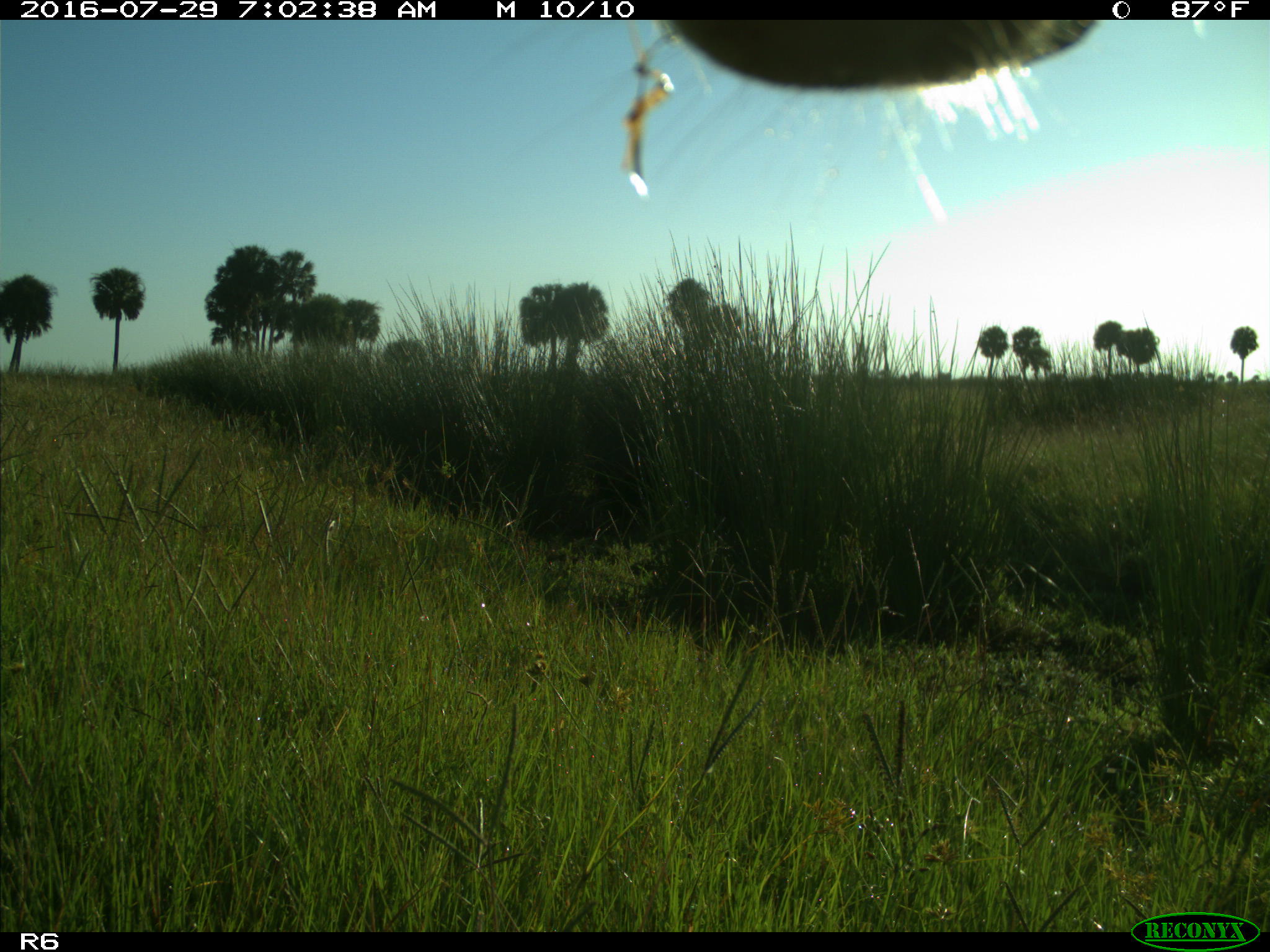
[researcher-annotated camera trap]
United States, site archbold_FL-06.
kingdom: Animalia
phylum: Chordata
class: Mammalia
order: Artiodactyla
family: Bovidae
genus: Bos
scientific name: Bos taurus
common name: domestic cow